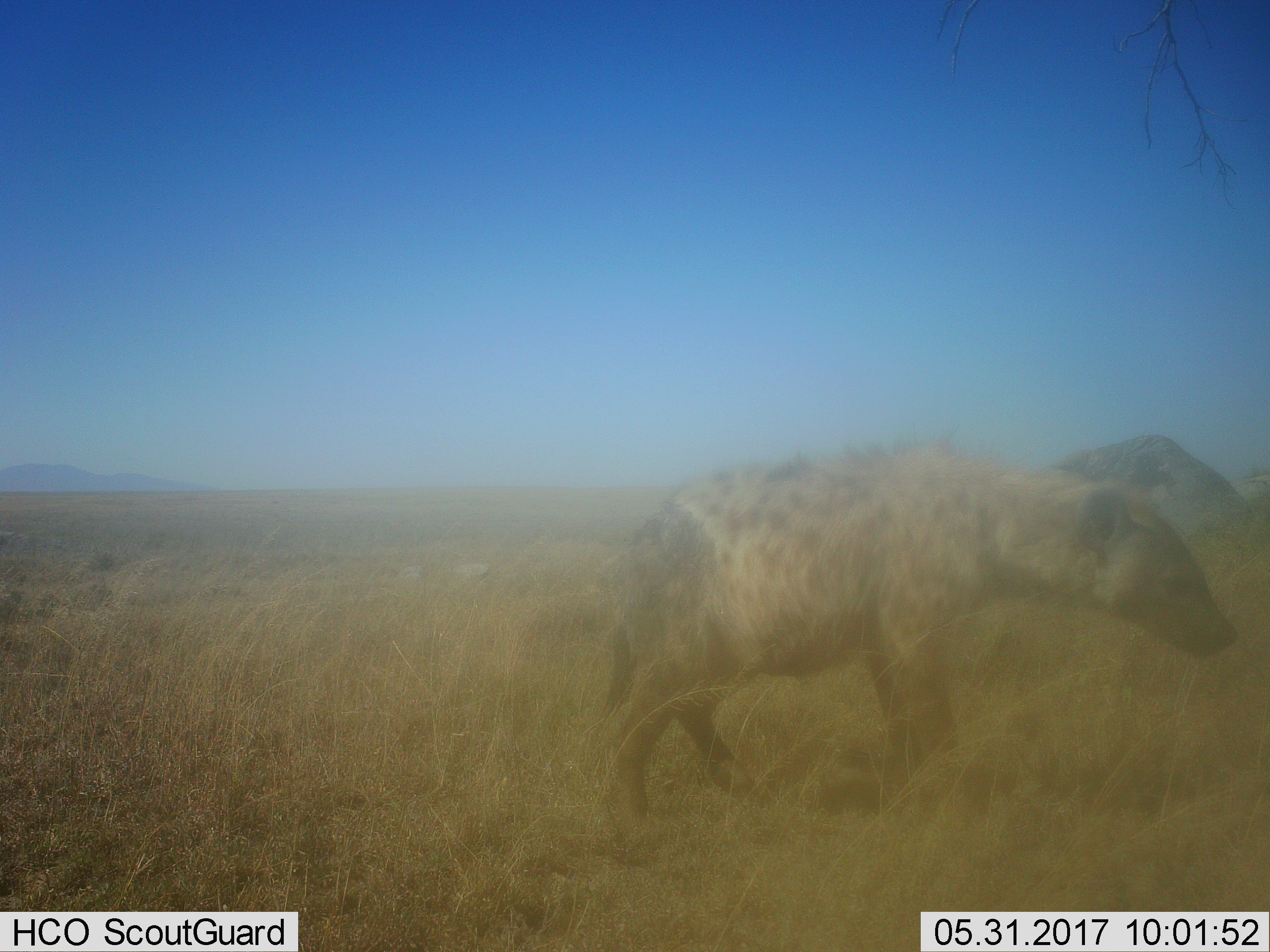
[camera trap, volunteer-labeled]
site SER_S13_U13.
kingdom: Animalia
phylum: Chordata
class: Mammalia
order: Carnivora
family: Hyaenidae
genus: Crocuta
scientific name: Crocuta crocuta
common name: spotted hyena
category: hyenaspotted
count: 1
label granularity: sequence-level